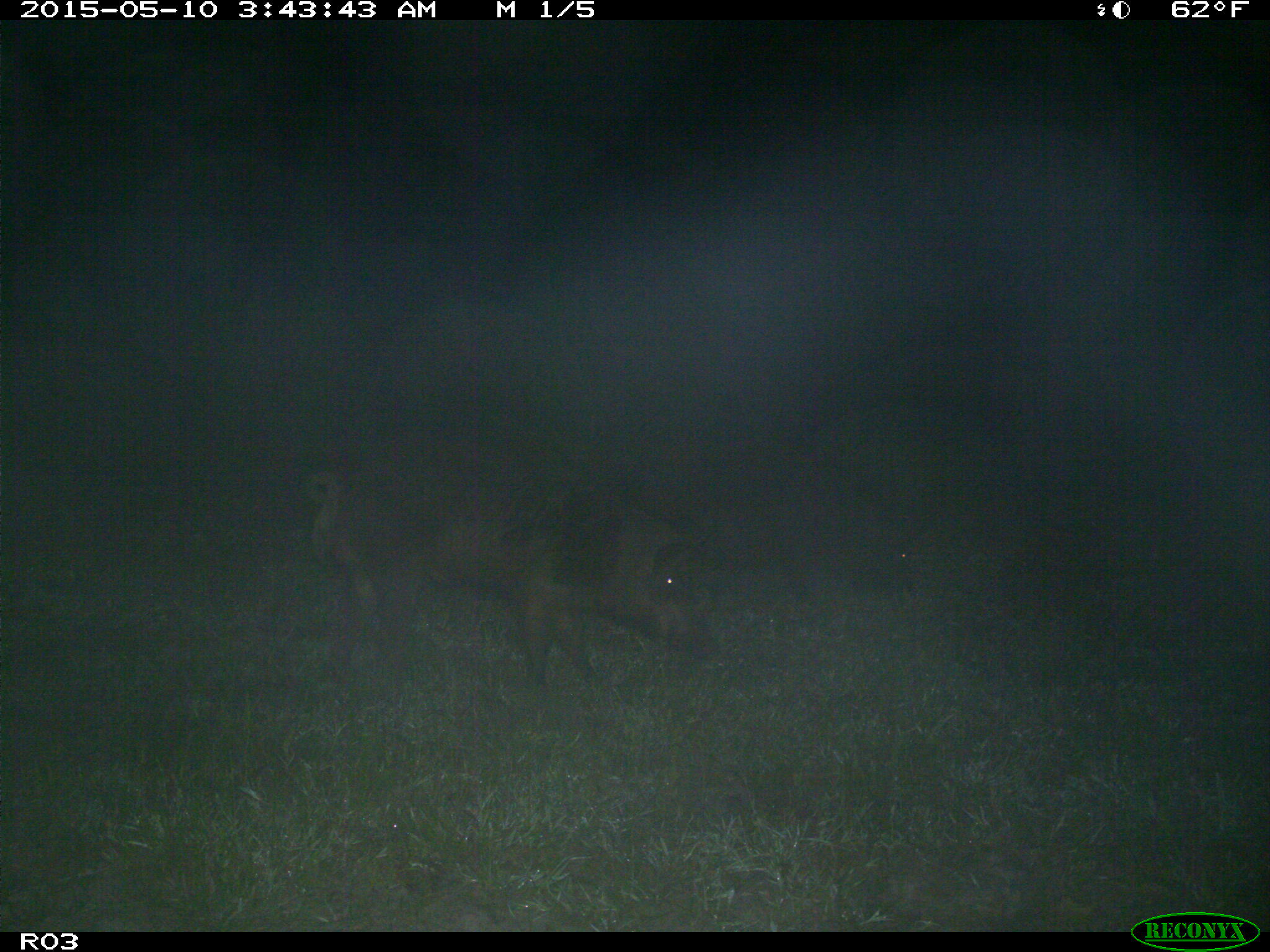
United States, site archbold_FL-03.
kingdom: Animalia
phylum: Chordata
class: Mammalia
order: Artiodactyla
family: Suidae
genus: Sus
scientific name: Sus scrofa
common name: wild boar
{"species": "Sus scrofa (wild boar)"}